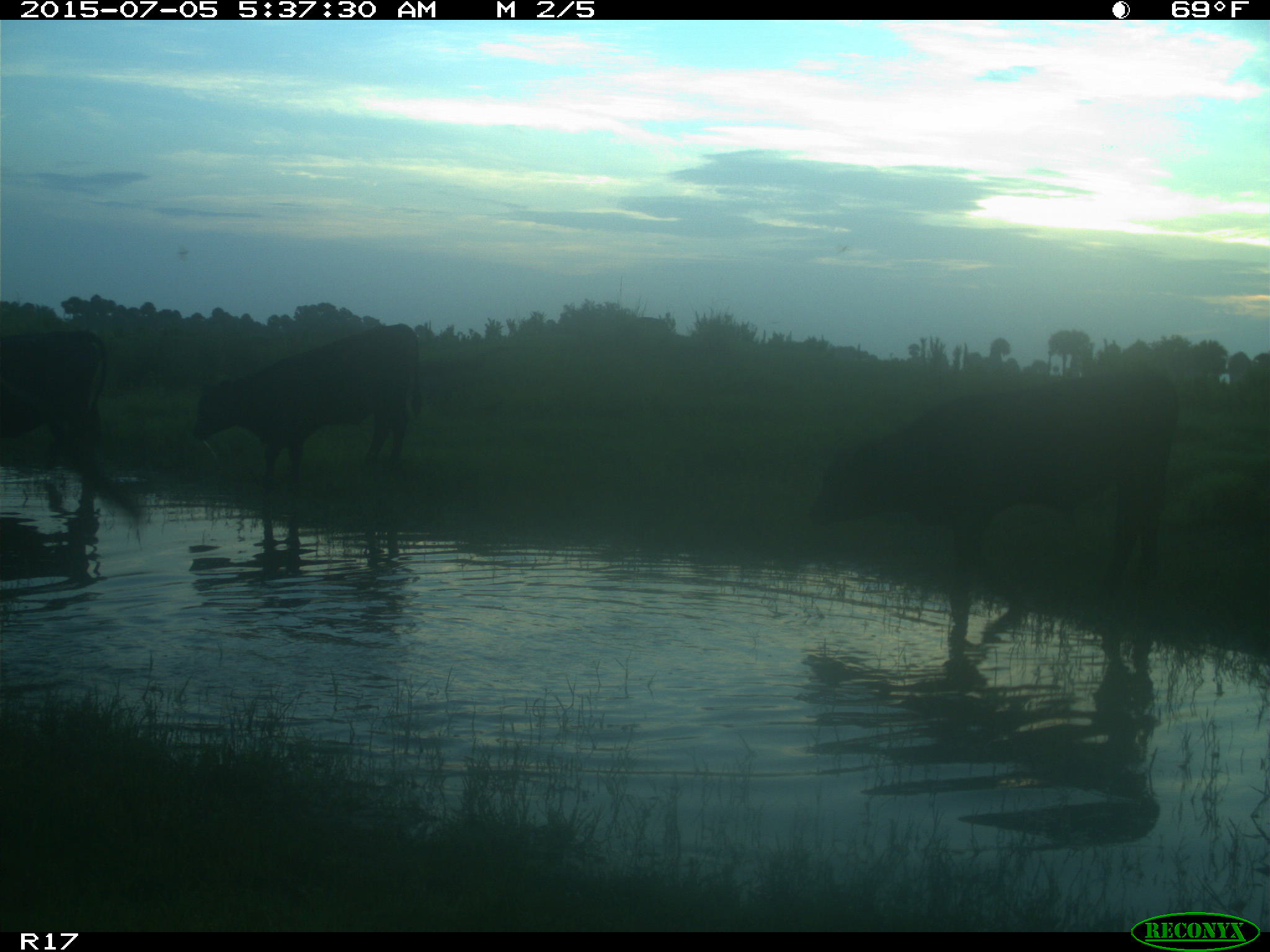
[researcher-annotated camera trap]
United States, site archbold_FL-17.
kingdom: Animalia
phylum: Chordata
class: Mammalia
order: Artiodactyla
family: Bovidae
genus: Bos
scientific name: Bos taurus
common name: domestic cow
Bos taurus (domestic cow).